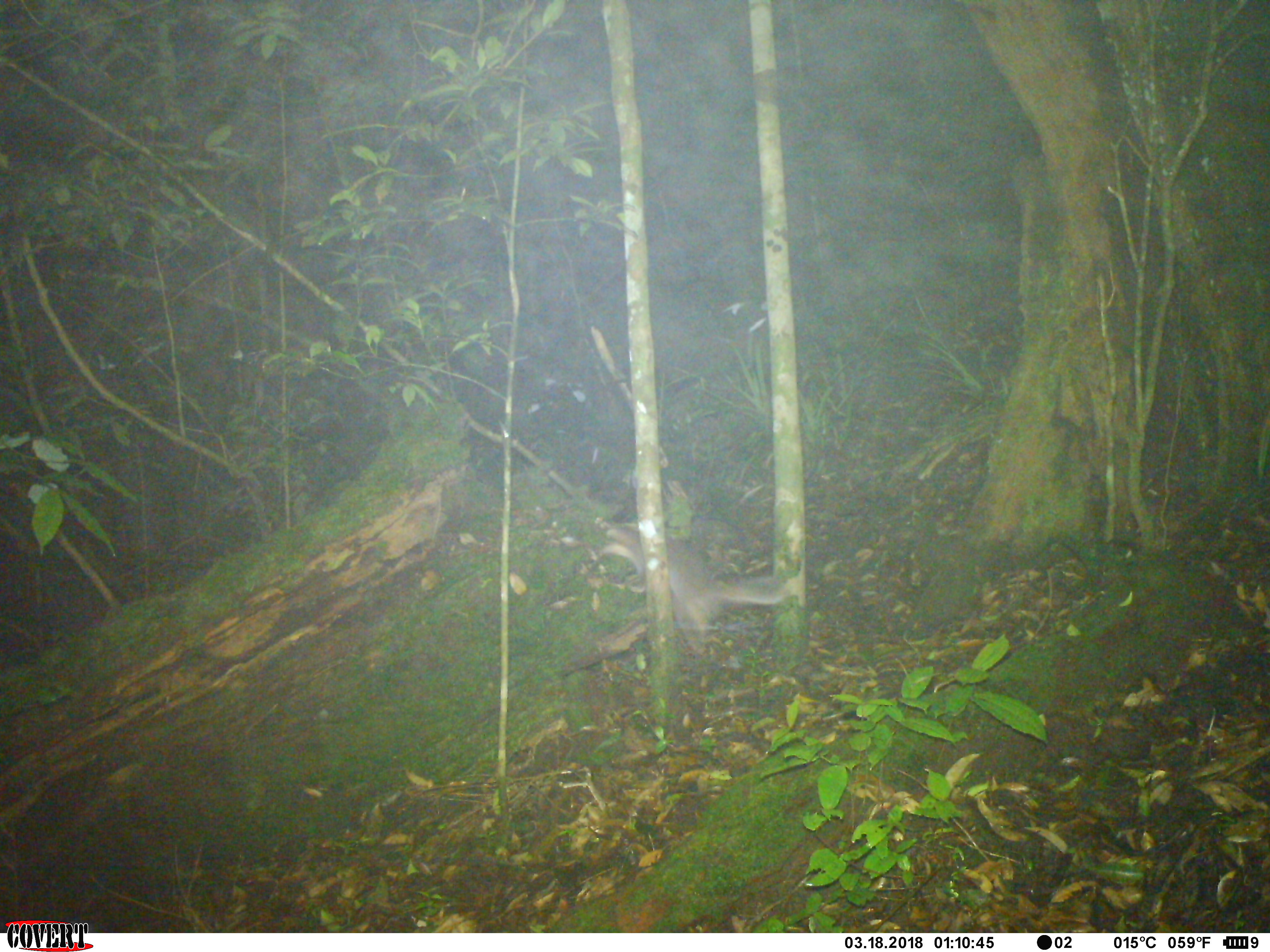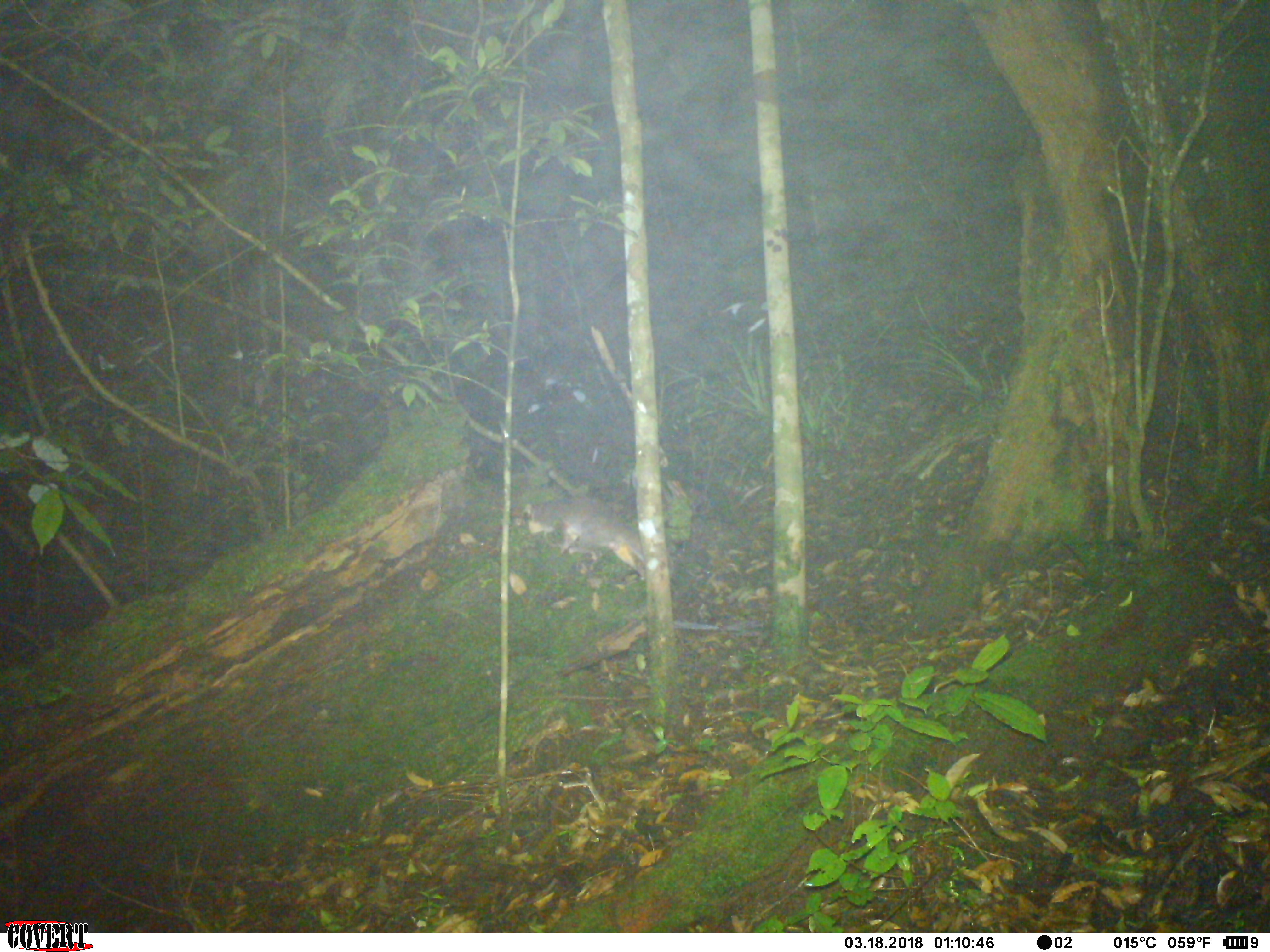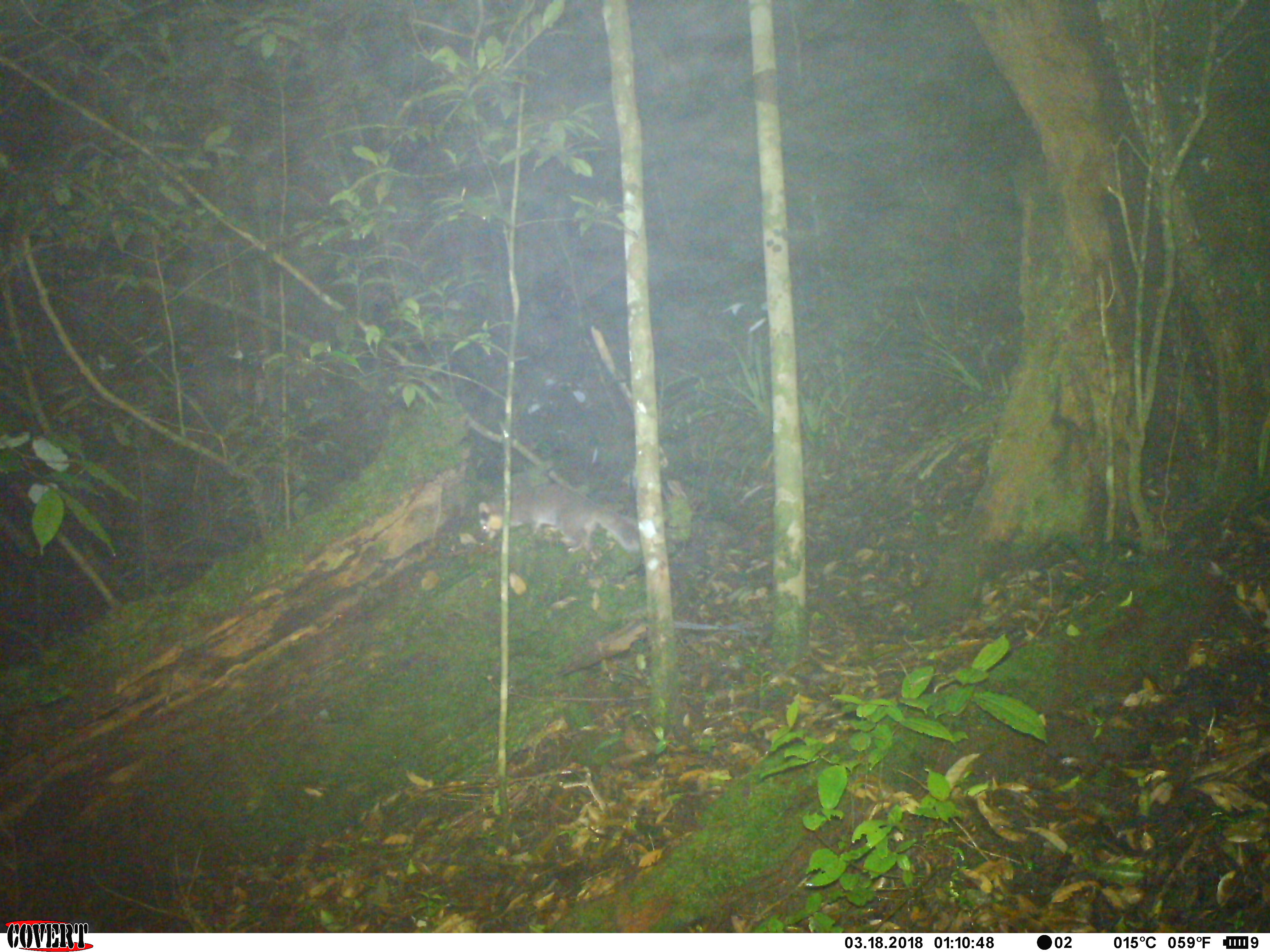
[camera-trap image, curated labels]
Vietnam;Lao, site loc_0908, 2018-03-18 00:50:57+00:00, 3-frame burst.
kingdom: Animalia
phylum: Chordata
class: Mammalia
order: Carnivora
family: Mustelidae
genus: Melogale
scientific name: Melogale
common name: ferret badger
Ferret badger (Melogale). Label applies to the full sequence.